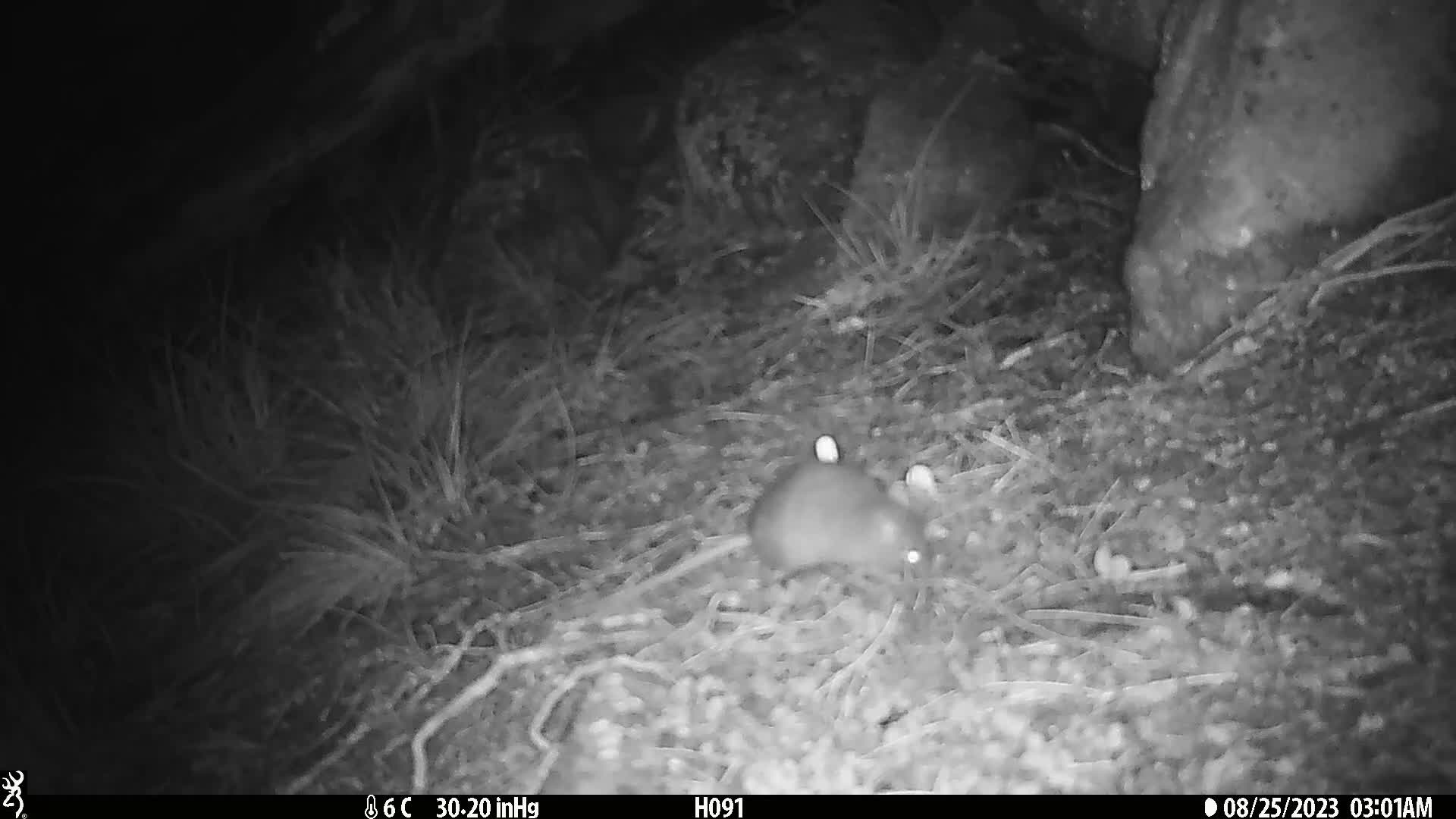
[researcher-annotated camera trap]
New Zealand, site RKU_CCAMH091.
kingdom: Animalia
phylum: Chordata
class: Mammalia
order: Rodentia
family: Muridae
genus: Rattus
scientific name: Rattus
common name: rat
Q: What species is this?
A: Rat (Rattus).